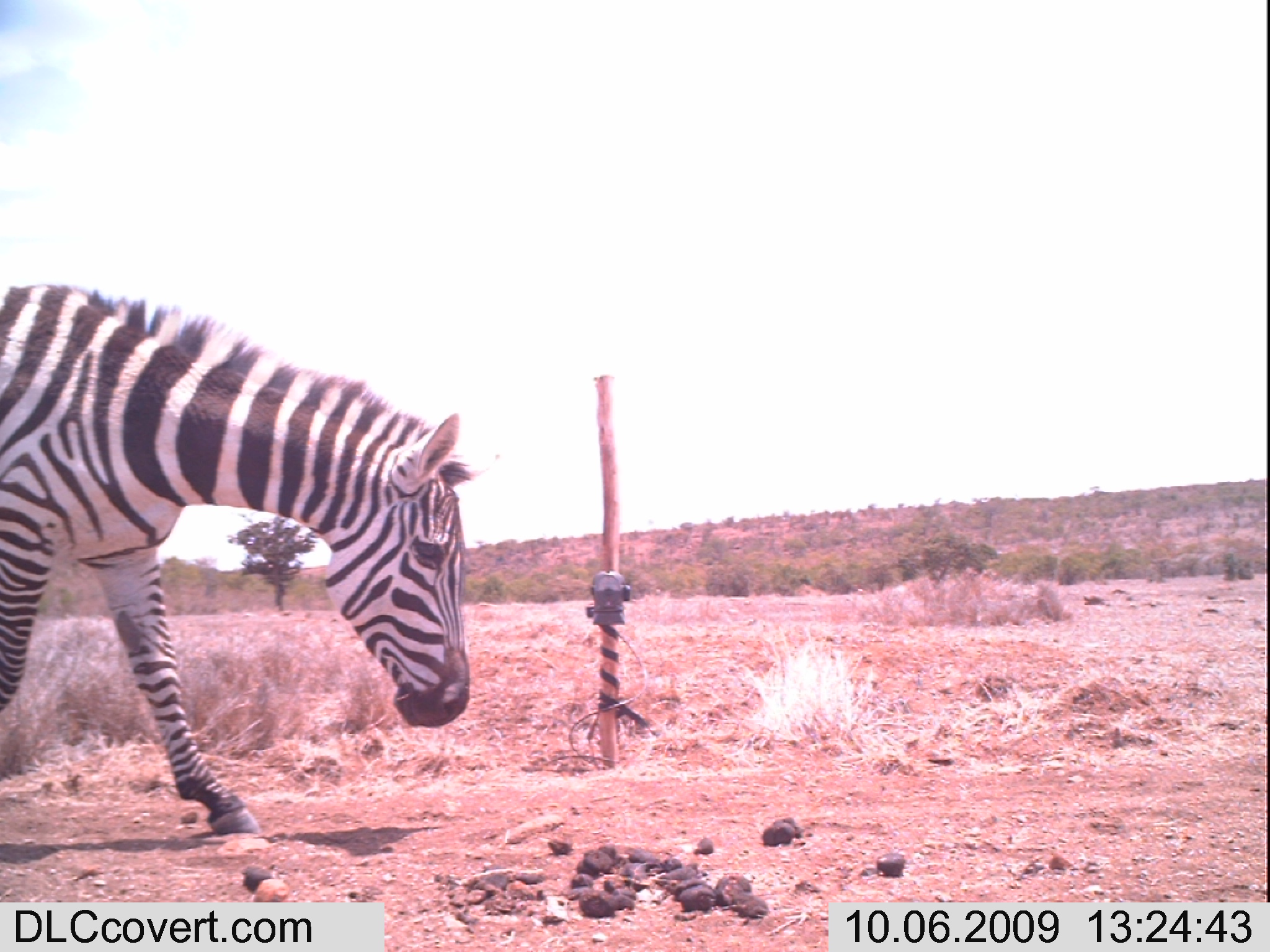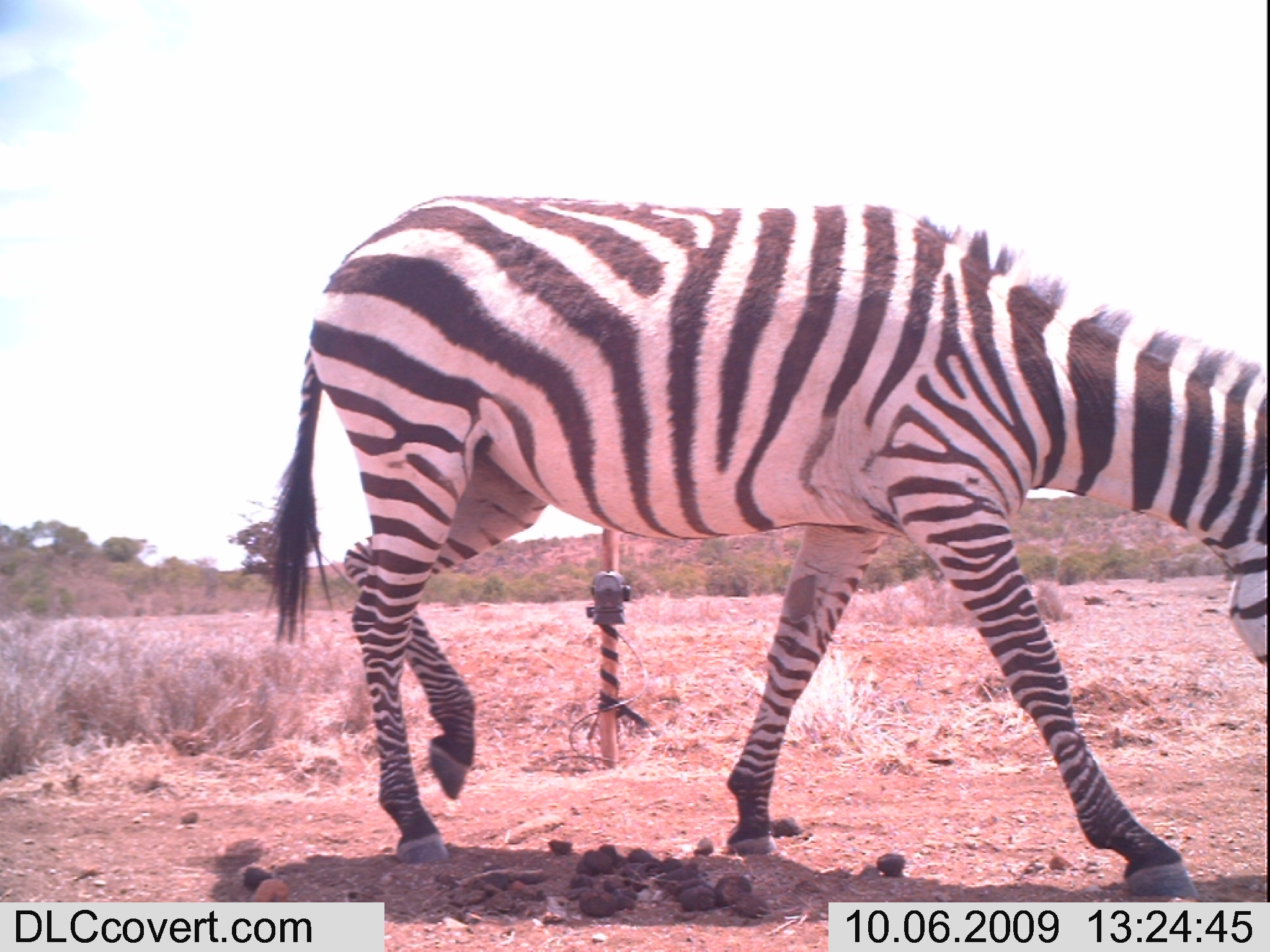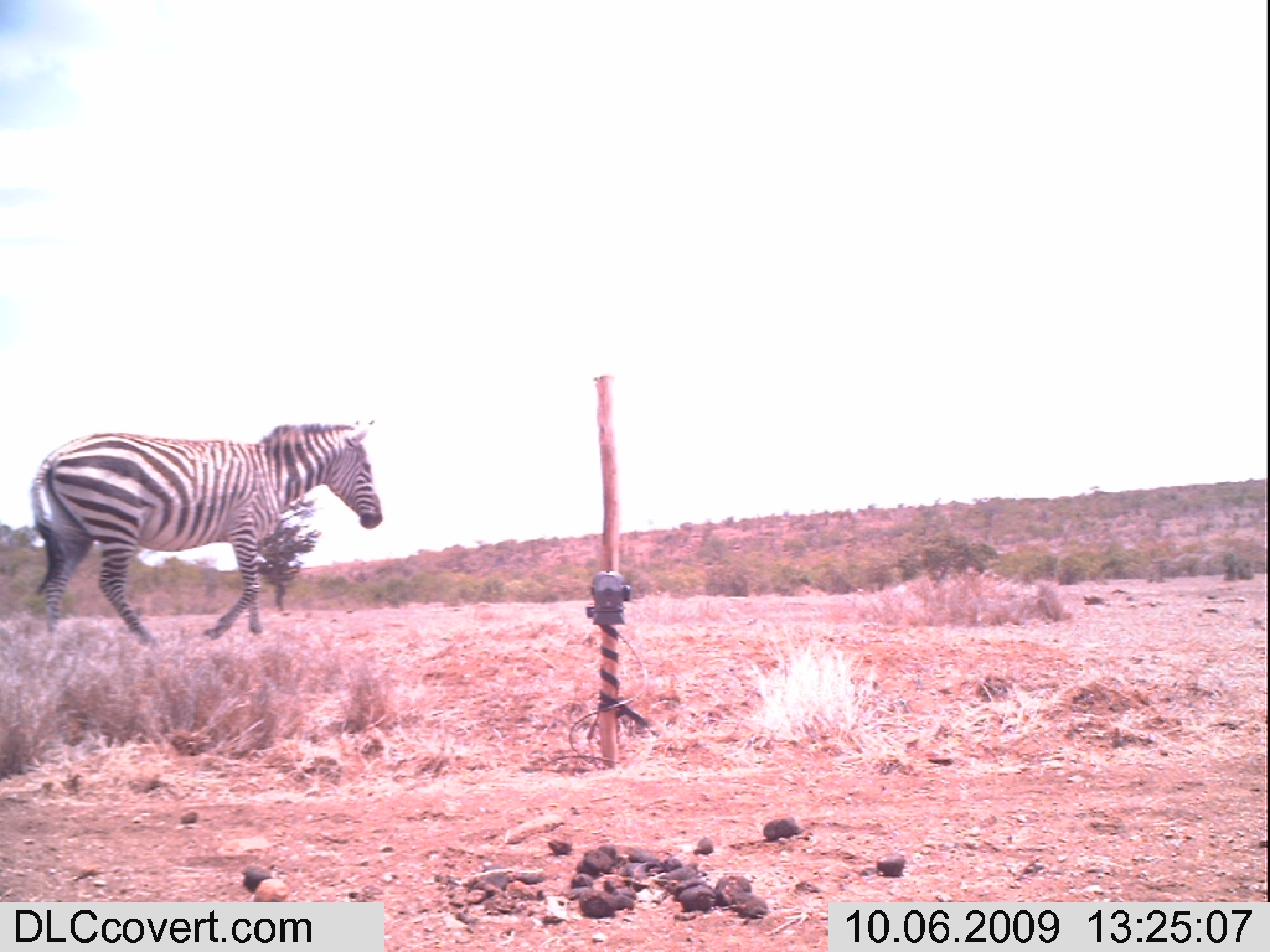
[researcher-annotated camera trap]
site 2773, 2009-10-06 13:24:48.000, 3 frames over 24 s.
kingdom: Animalia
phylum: Chordata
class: Mammalia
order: Perissodactyla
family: Equidae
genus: Equus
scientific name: Equus quagga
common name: plains zebra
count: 1